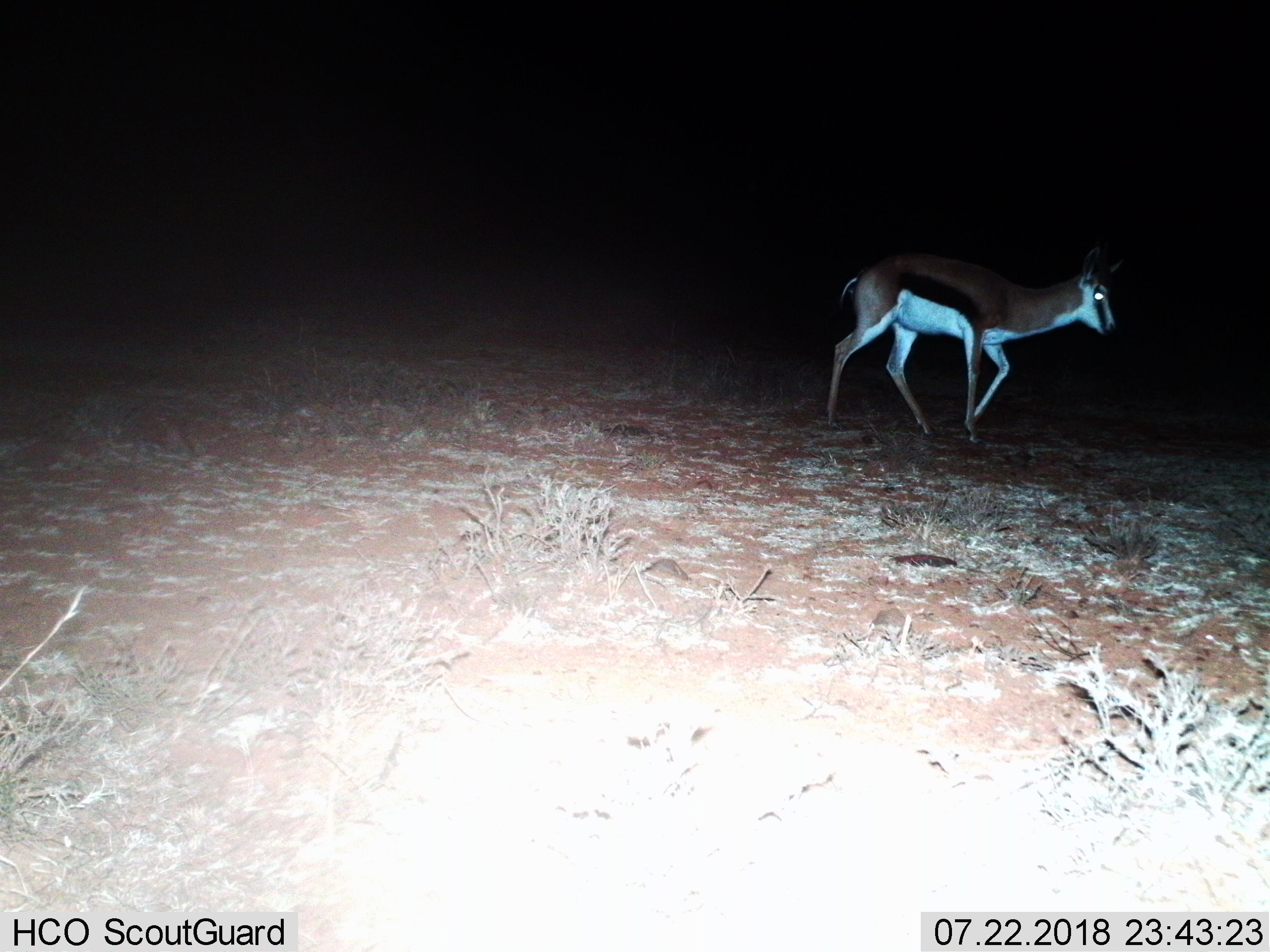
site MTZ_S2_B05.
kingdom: Animalia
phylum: Chordata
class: Mammalia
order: Artiodactyla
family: Bovidae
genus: Antidorcas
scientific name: Antidorcas marsupialis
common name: springbok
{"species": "springbok (Antidorcas marsupialis)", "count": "1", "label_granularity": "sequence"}